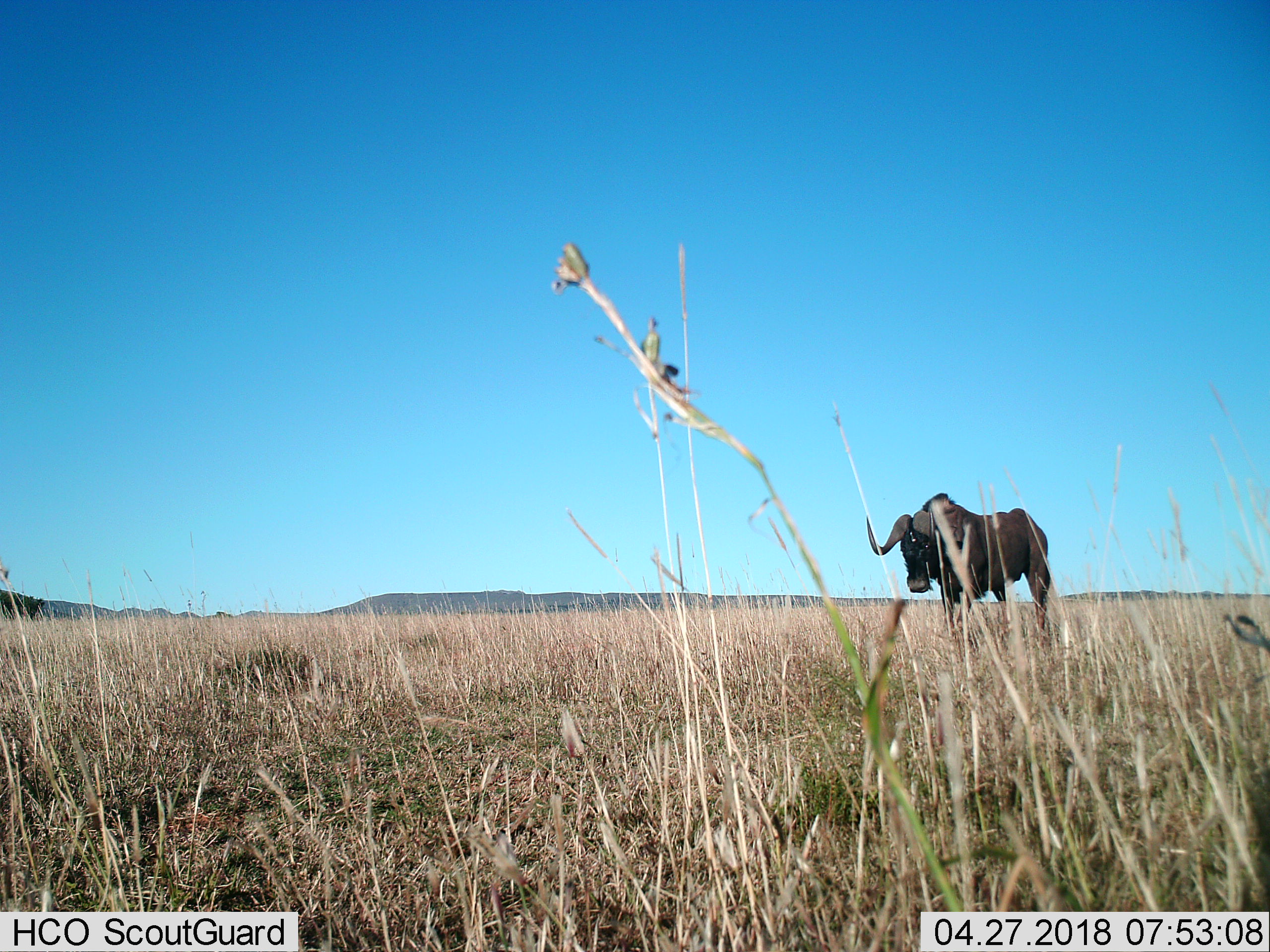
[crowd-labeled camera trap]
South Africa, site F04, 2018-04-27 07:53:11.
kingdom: Animalia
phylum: Chordata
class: Mammalia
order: Artiodactyla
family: Bovidae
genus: Syncerus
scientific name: Syncerus caffer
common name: cape buffalo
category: buffalo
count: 1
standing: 50%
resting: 0%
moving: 50%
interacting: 0%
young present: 0%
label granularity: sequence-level